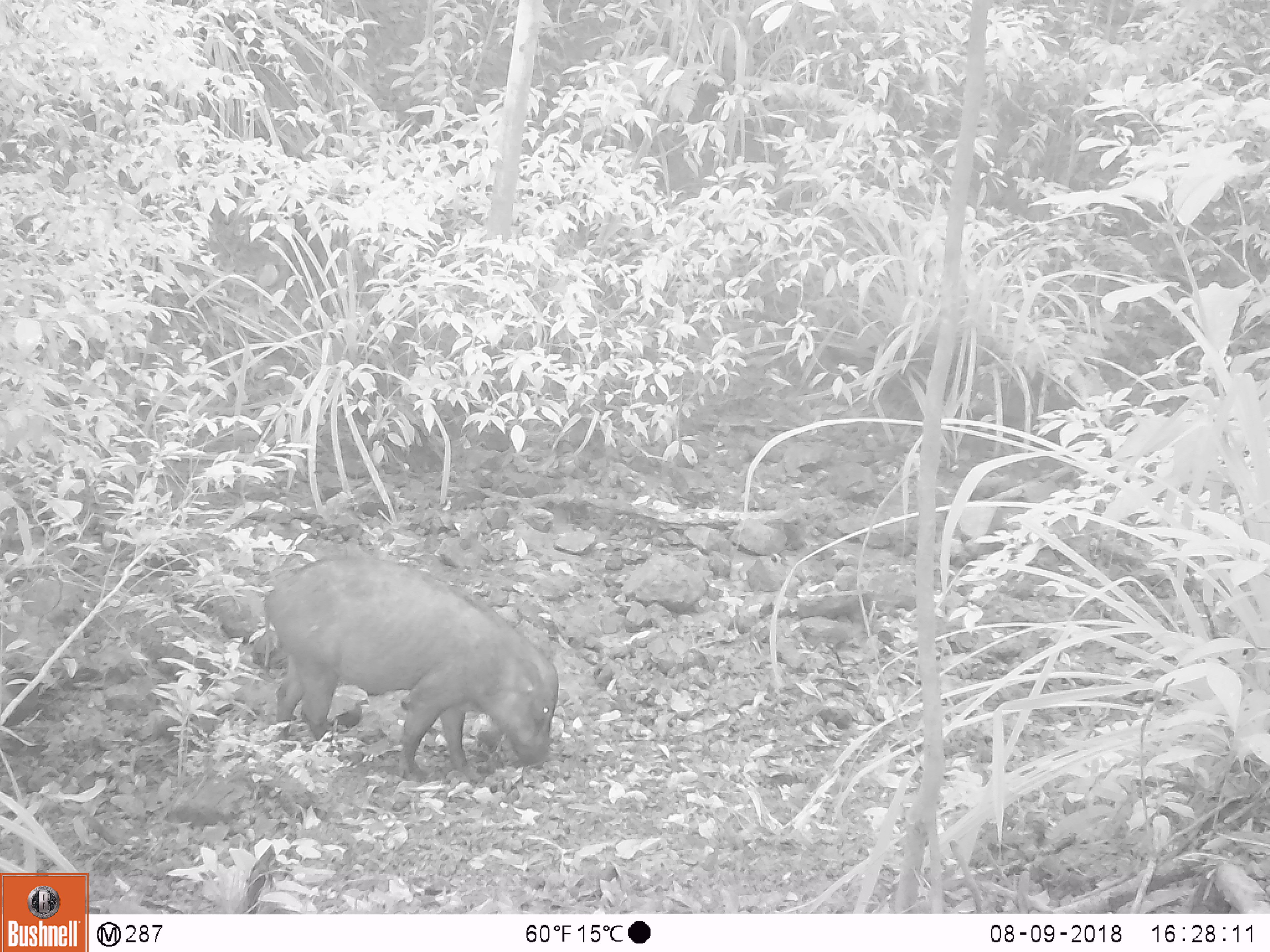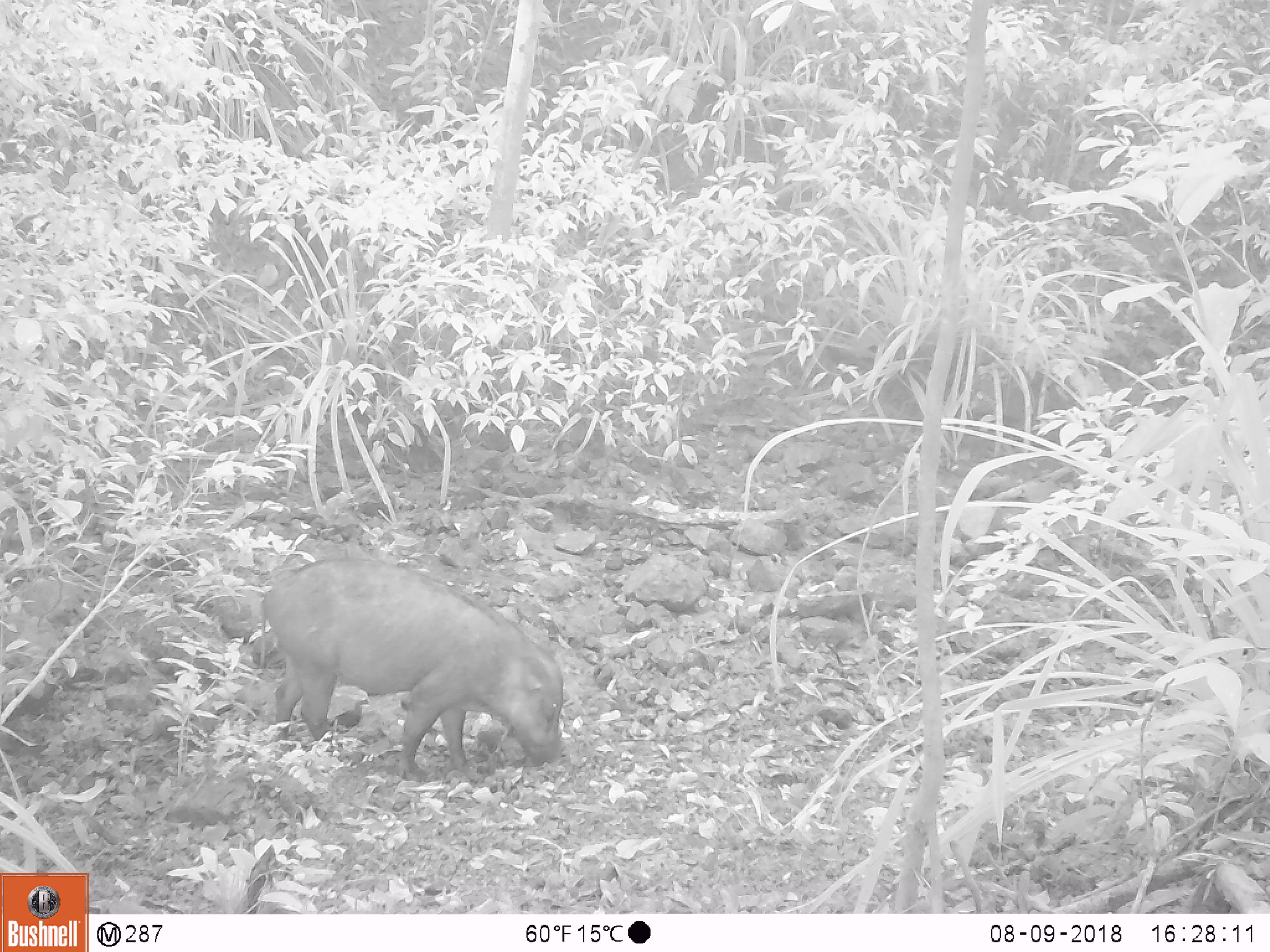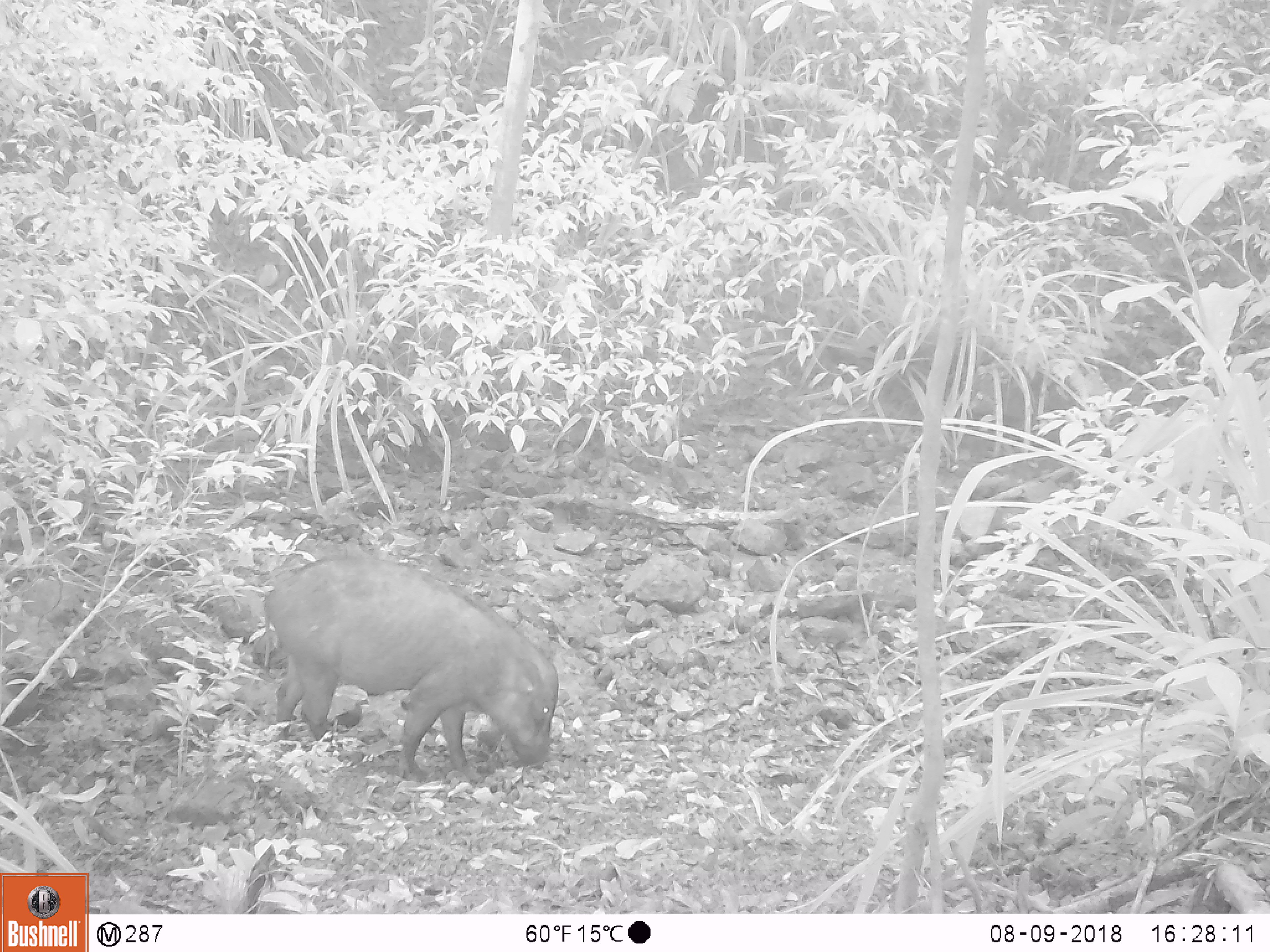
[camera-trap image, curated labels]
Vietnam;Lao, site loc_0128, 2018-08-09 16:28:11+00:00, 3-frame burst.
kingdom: Animalia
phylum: Chordata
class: Aves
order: Galliformes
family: Phasianidae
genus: Gallus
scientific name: Gallus gallus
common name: red junglefowl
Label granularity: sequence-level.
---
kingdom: Animalia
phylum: Chordata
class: Mammalia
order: Artiodactyla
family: Suidae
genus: Sus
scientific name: Sus scrofa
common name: eurasian wild pig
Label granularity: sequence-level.